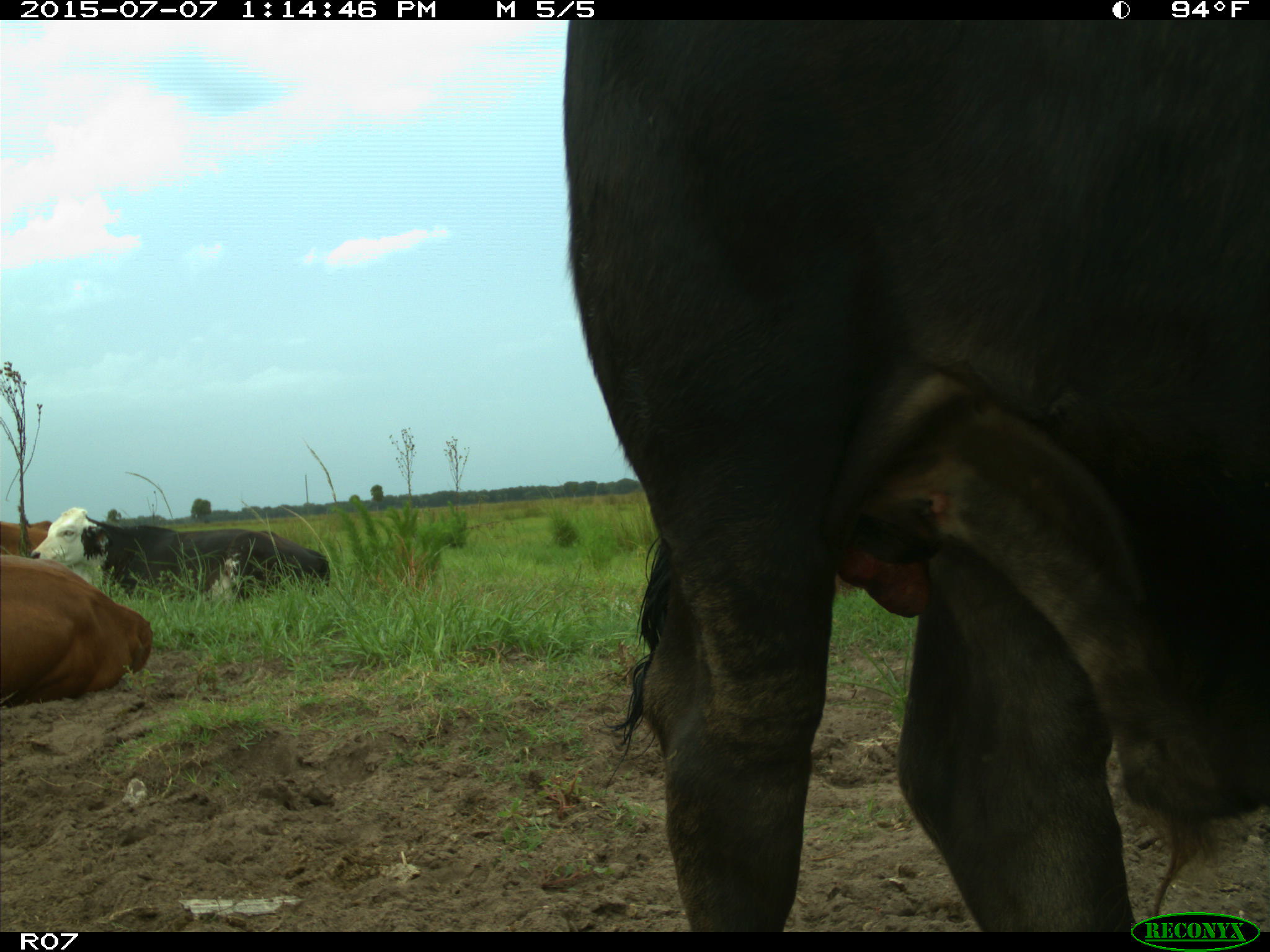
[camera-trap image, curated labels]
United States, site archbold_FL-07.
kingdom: Animalia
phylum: Chordata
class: Mammalia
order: Artiodactyla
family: Bovidae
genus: Bos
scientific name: Bos taurus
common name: domestic cow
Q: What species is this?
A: Bos taurus (domestic cow).